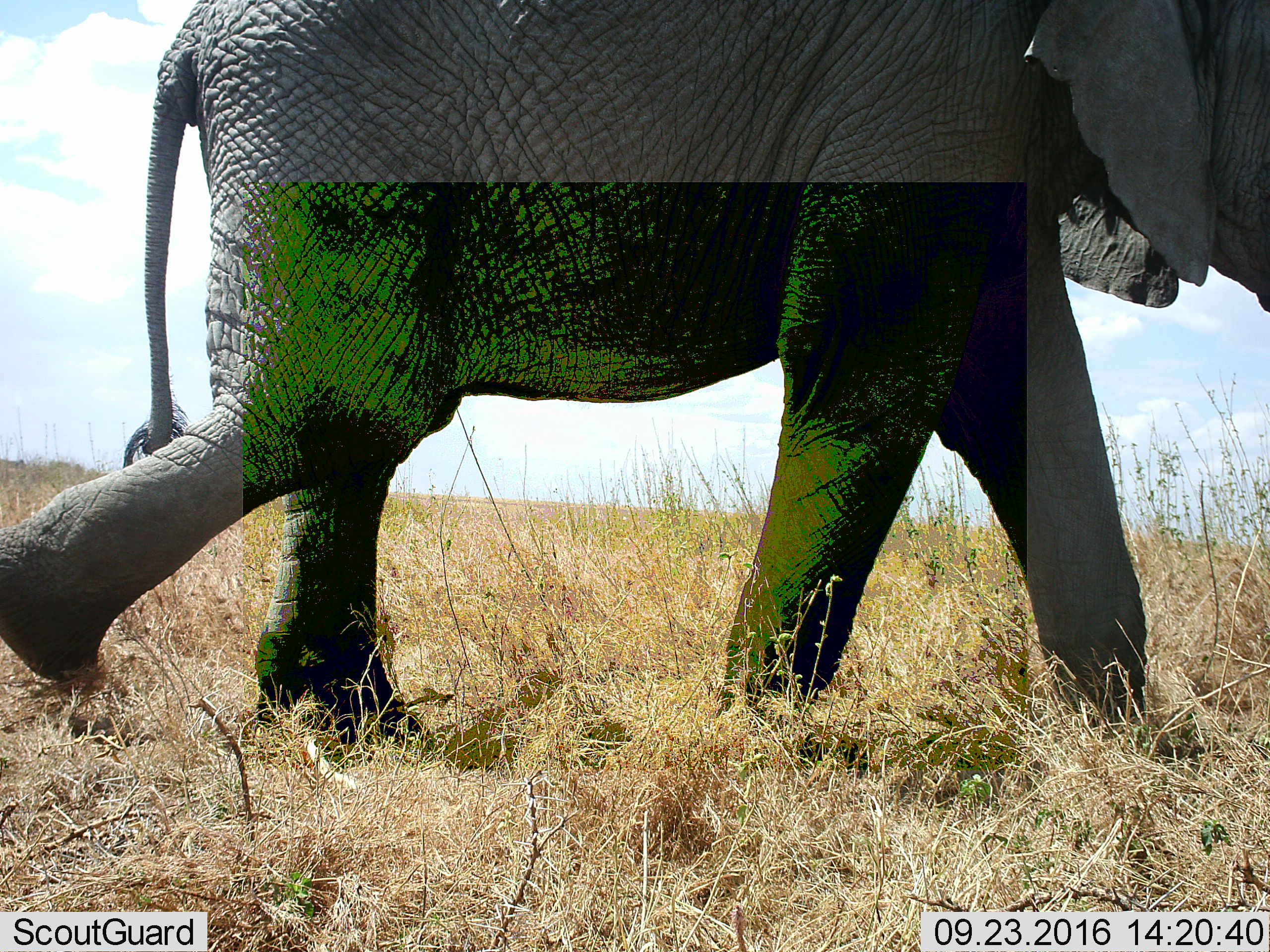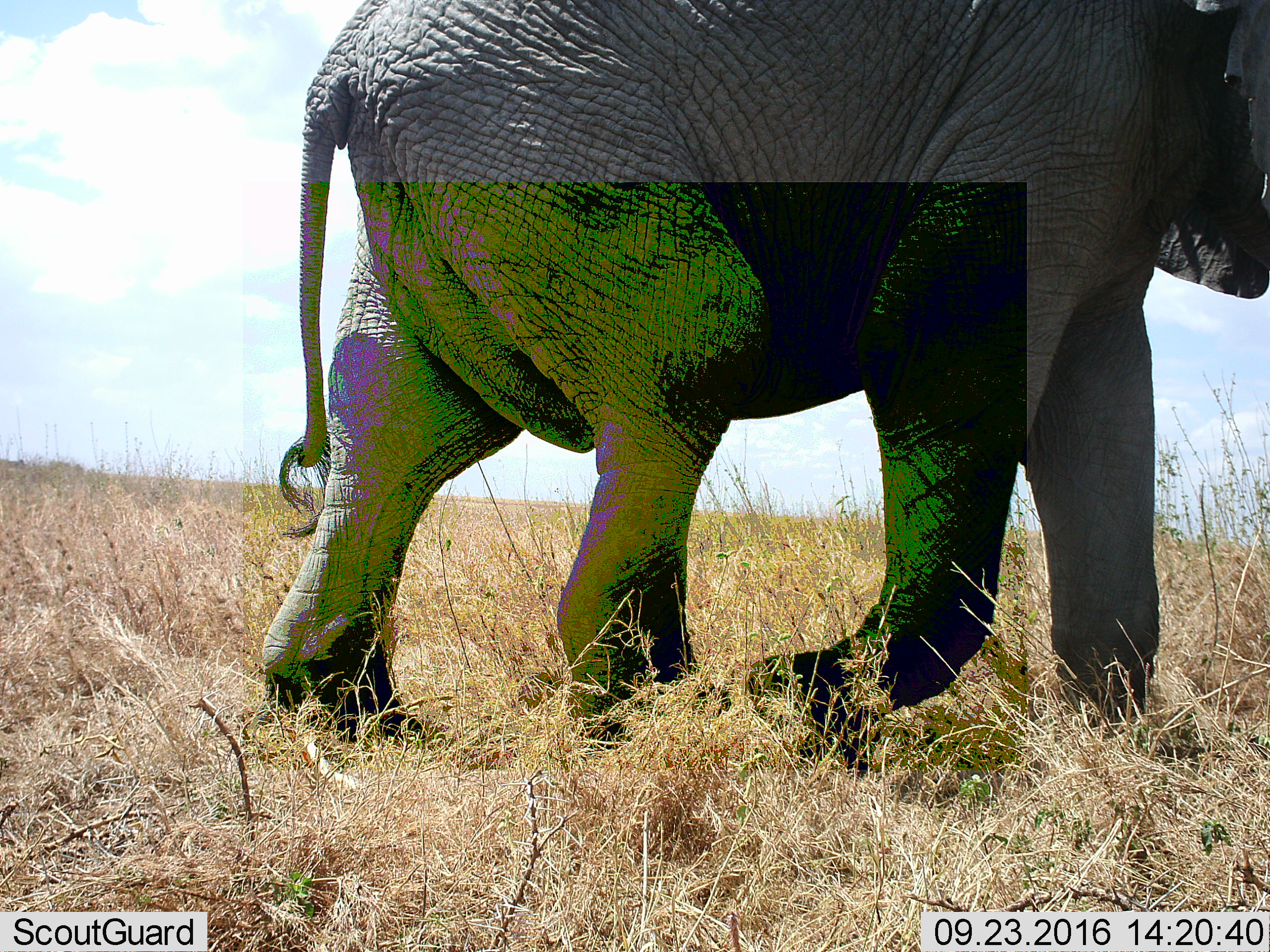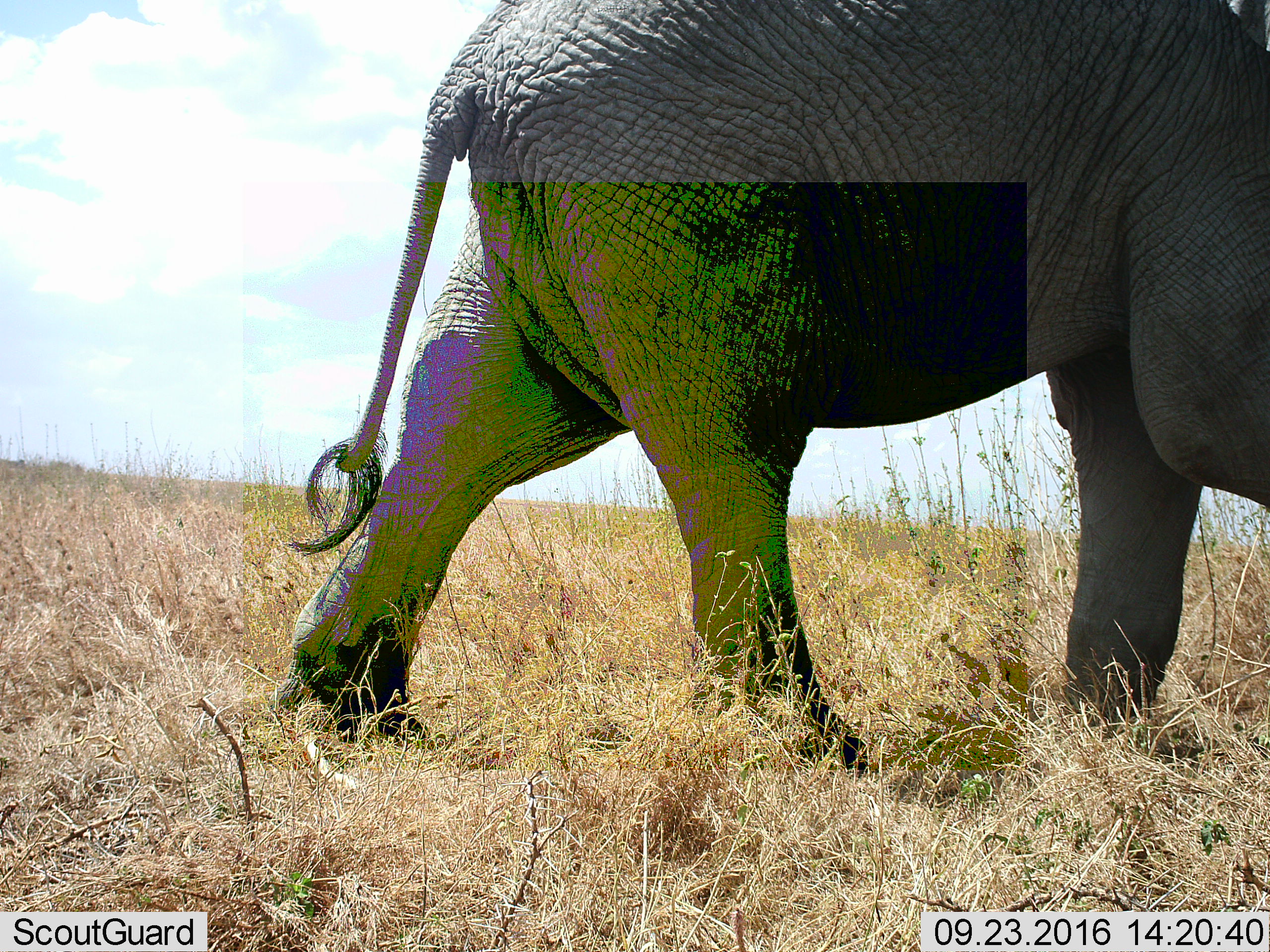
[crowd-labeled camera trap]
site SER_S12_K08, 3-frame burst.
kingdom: Animalia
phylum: Chordata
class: Mammalia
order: Proboscidea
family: Elephantidae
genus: Loxodonta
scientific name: Loxodonta africana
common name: african bush elephant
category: elephant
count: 1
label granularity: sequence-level